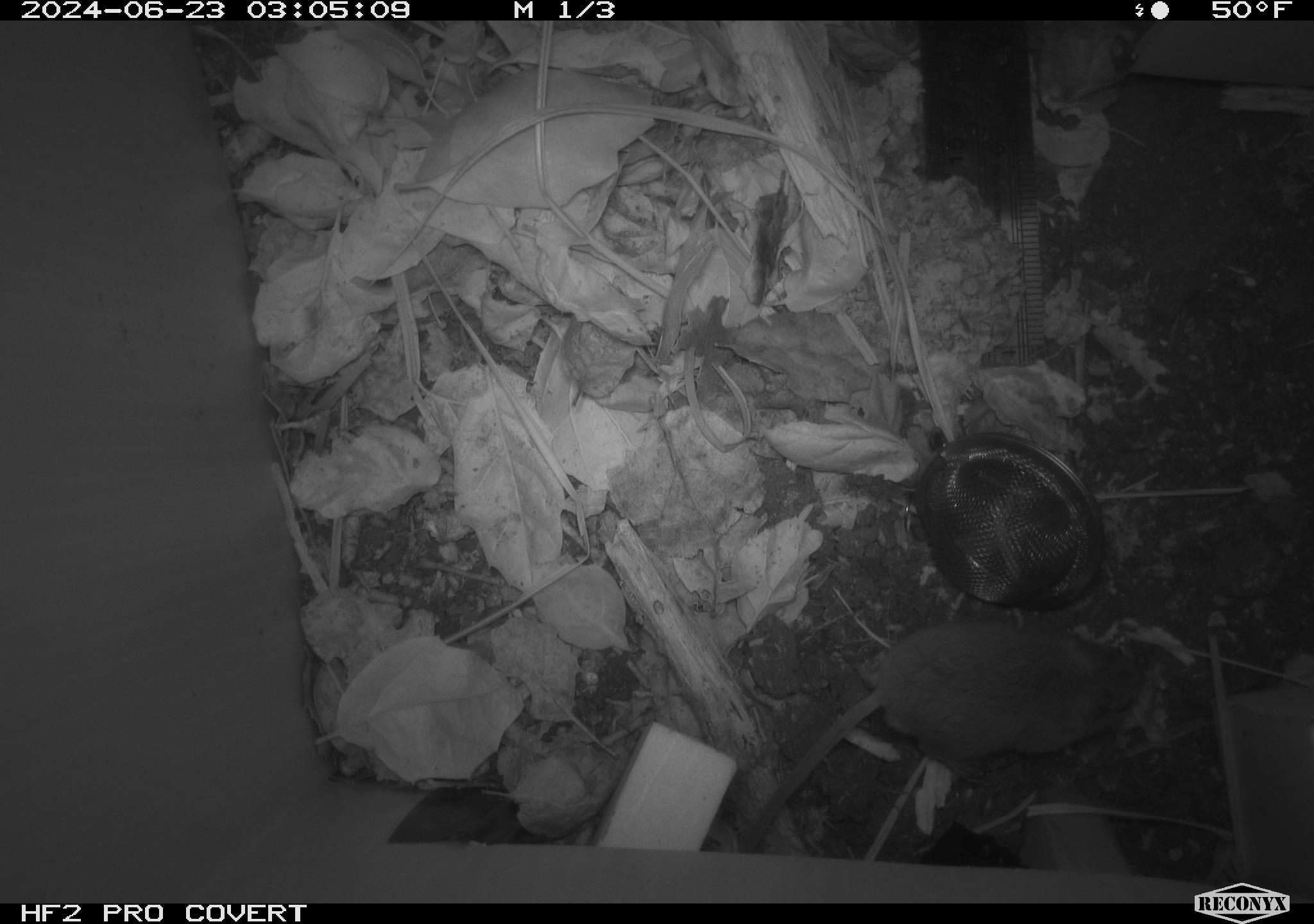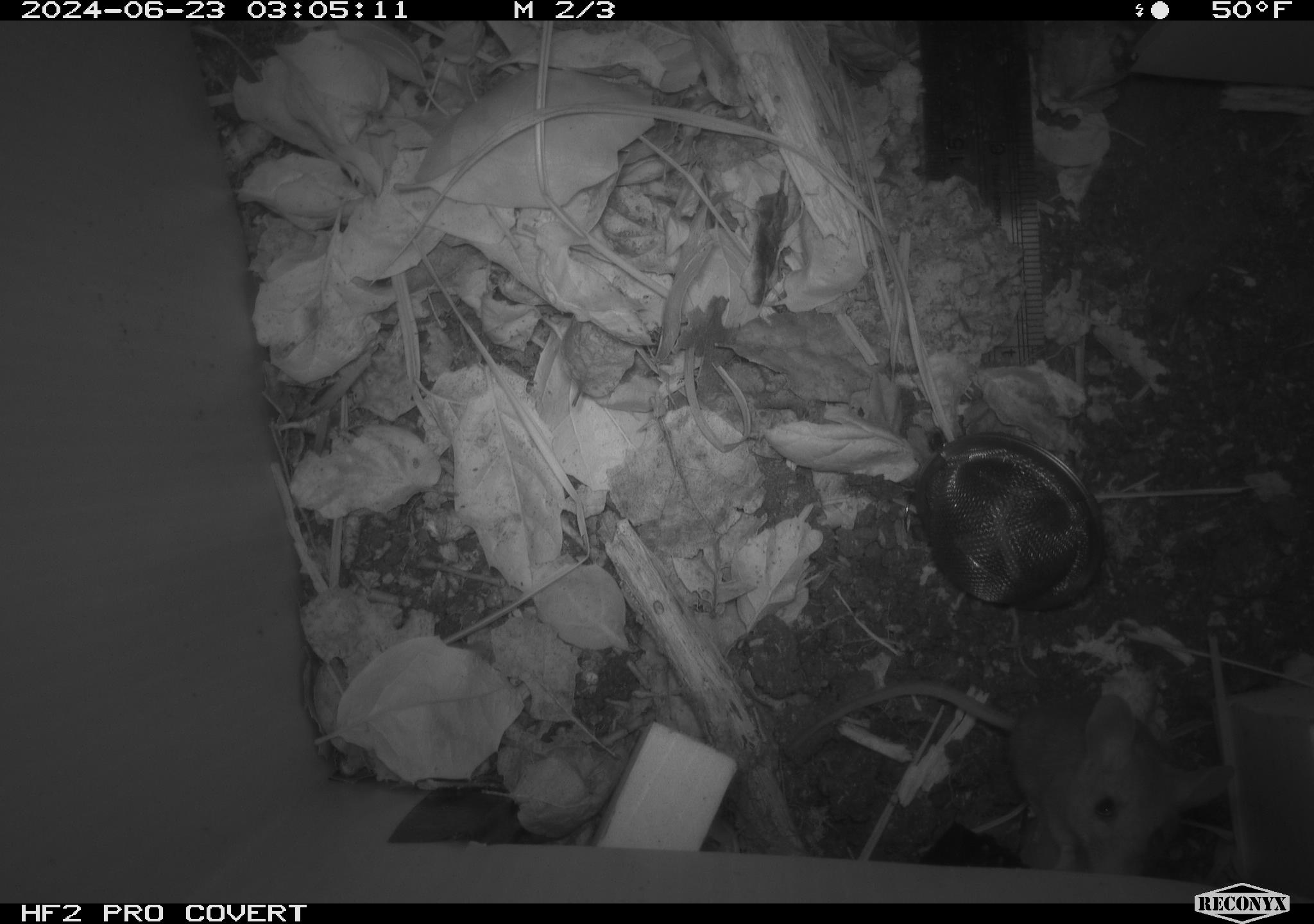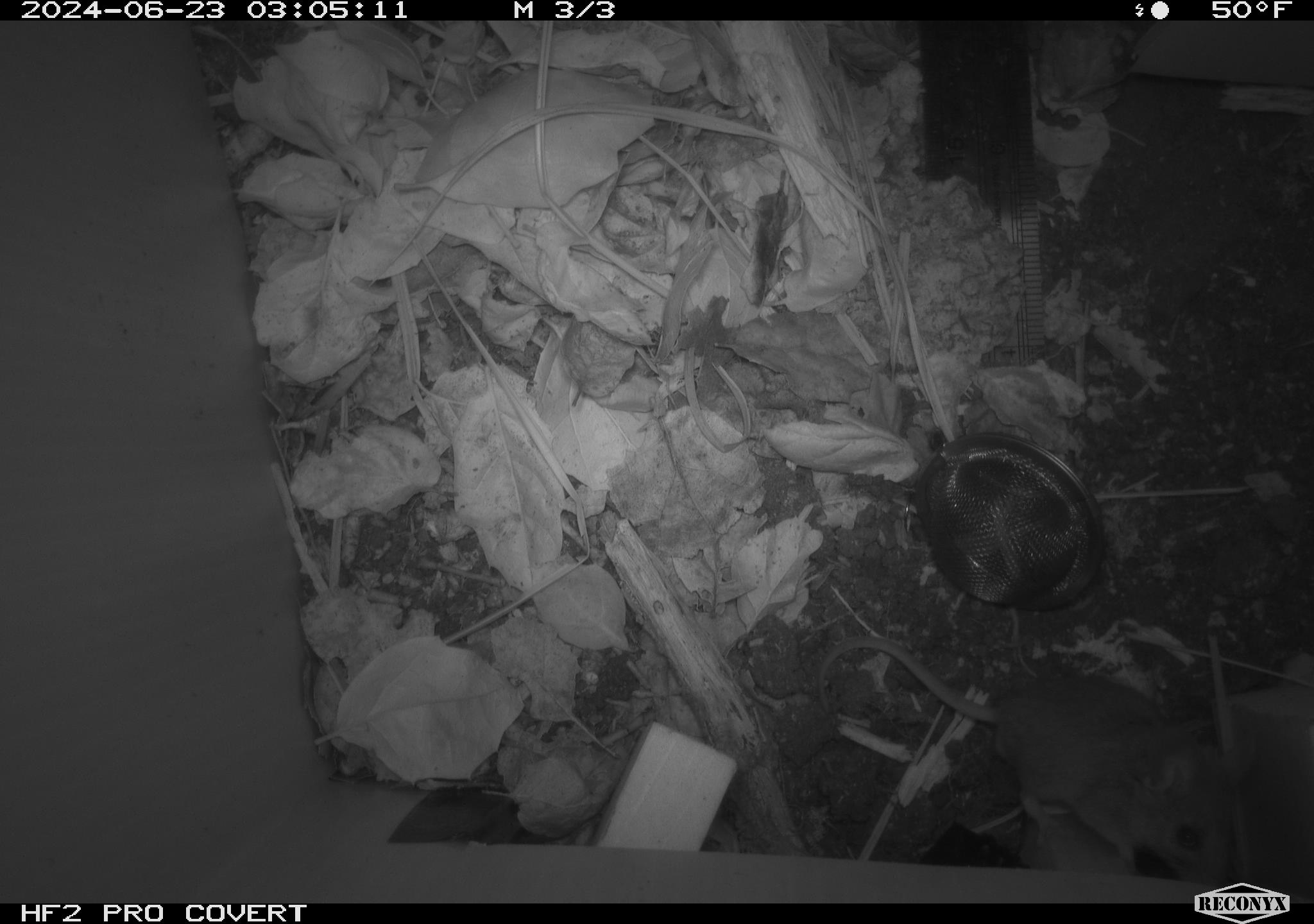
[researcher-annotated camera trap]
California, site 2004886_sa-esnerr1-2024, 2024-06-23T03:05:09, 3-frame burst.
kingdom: Animalia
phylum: Chordata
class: Mammalia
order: Rodentia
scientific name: Rodentia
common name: rodent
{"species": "rodent (Rodentia)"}